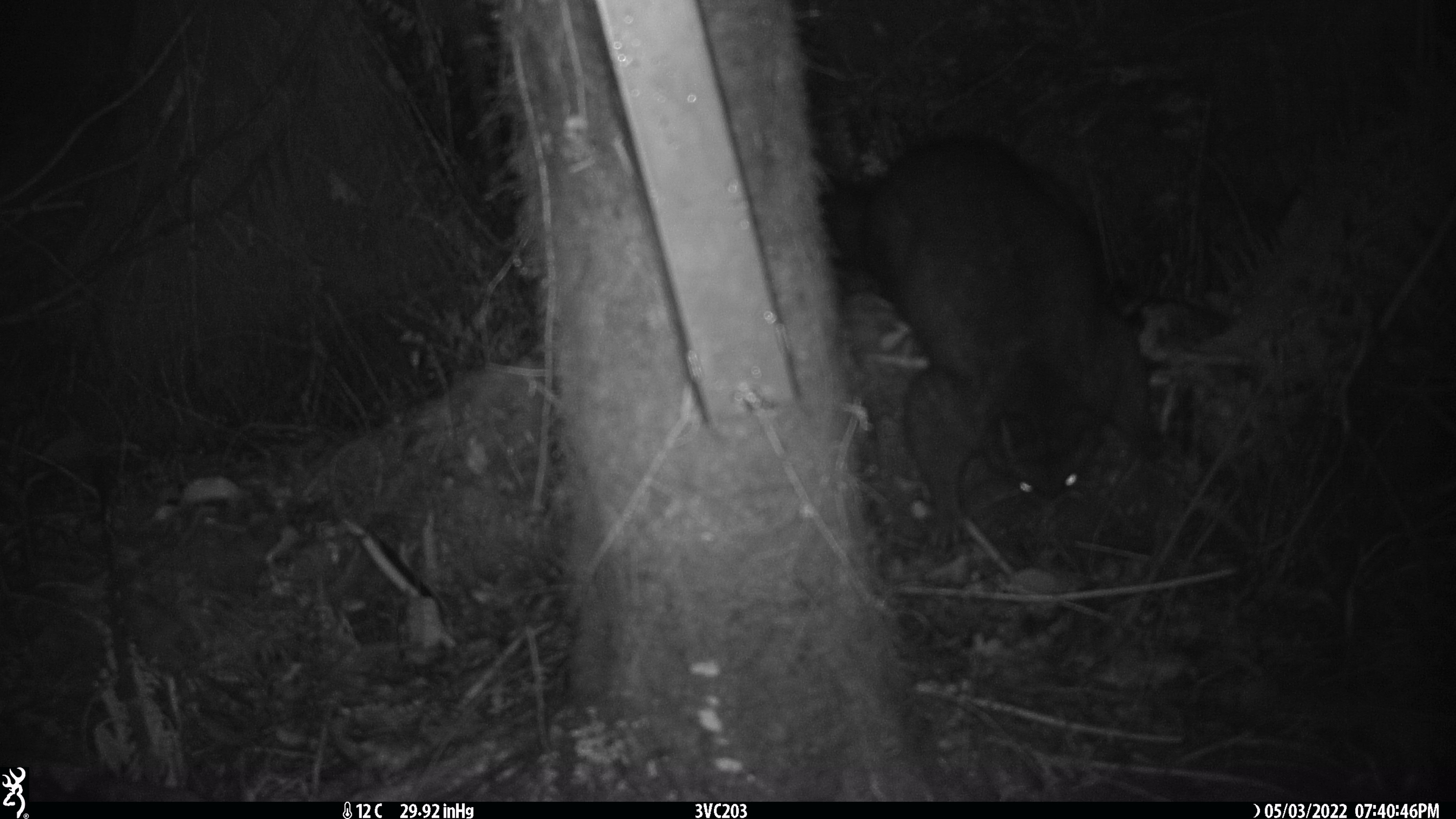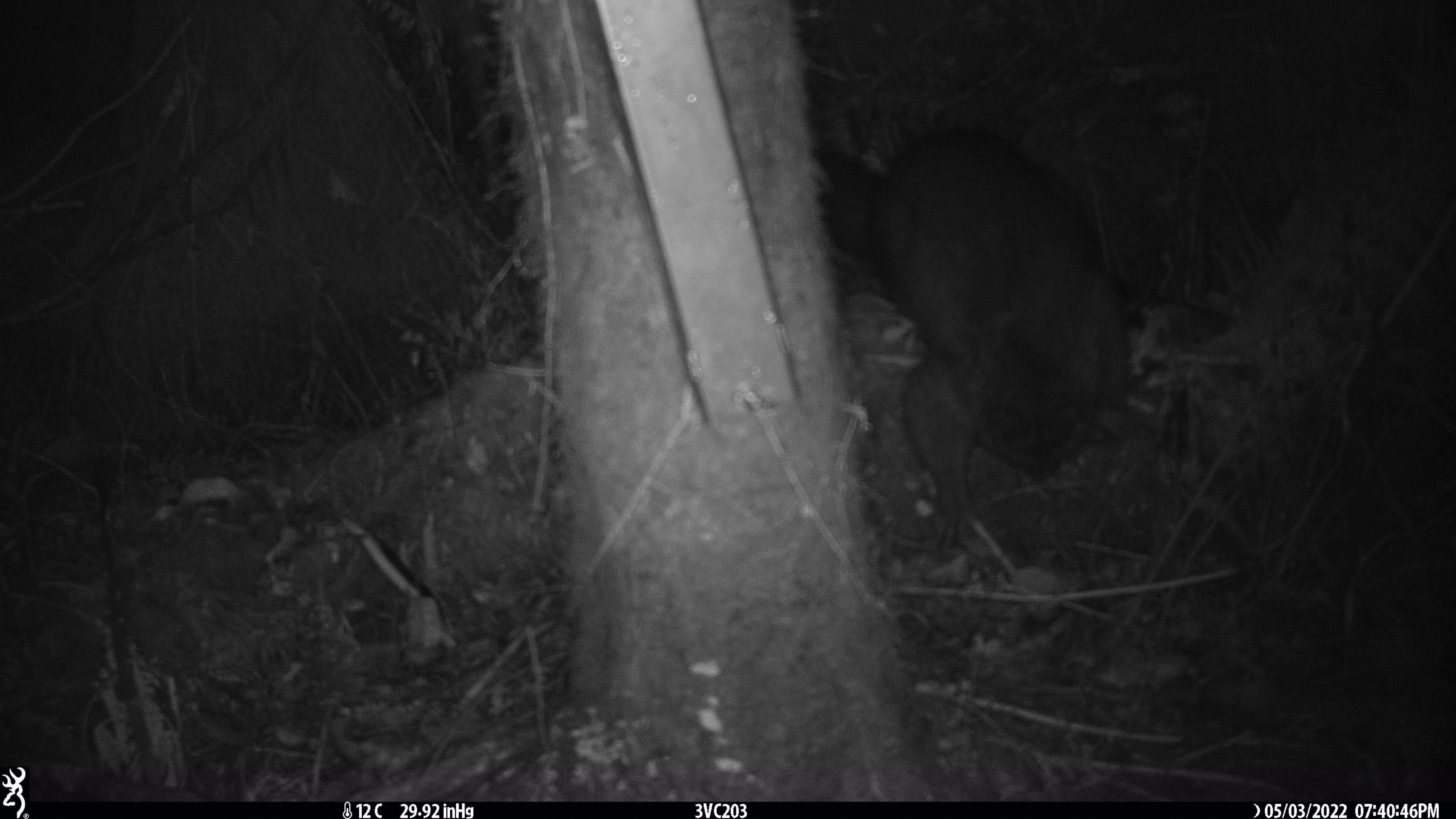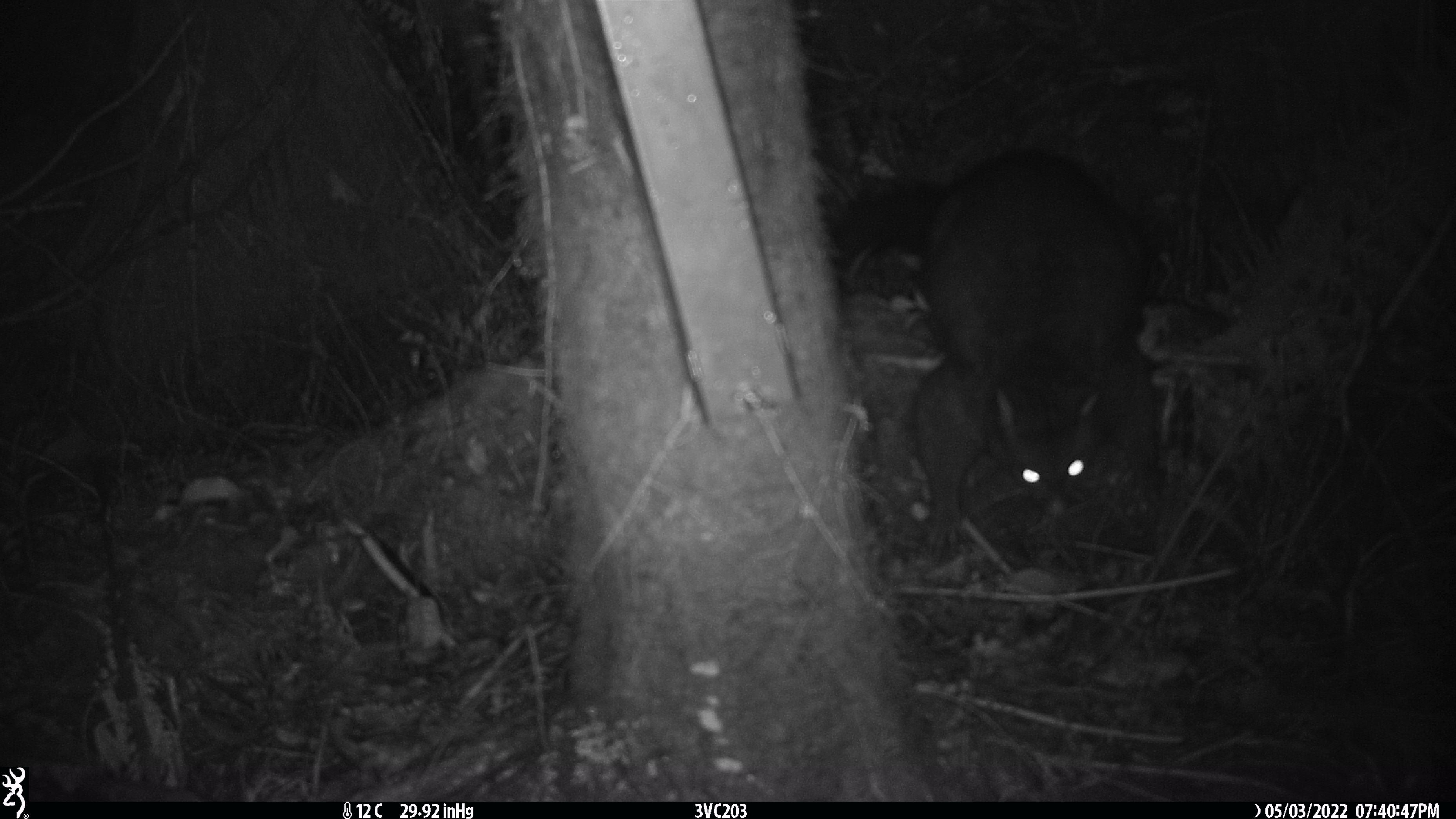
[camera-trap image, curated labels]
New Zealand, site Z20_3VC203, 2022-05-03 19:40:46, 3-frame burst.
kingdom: Animalia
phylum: Chordata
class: Mammalia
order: Diprotodontia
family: Phalangeridae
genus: Trichosurus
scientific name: Trichosurus vulpecula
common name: common brushtail possum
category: possum